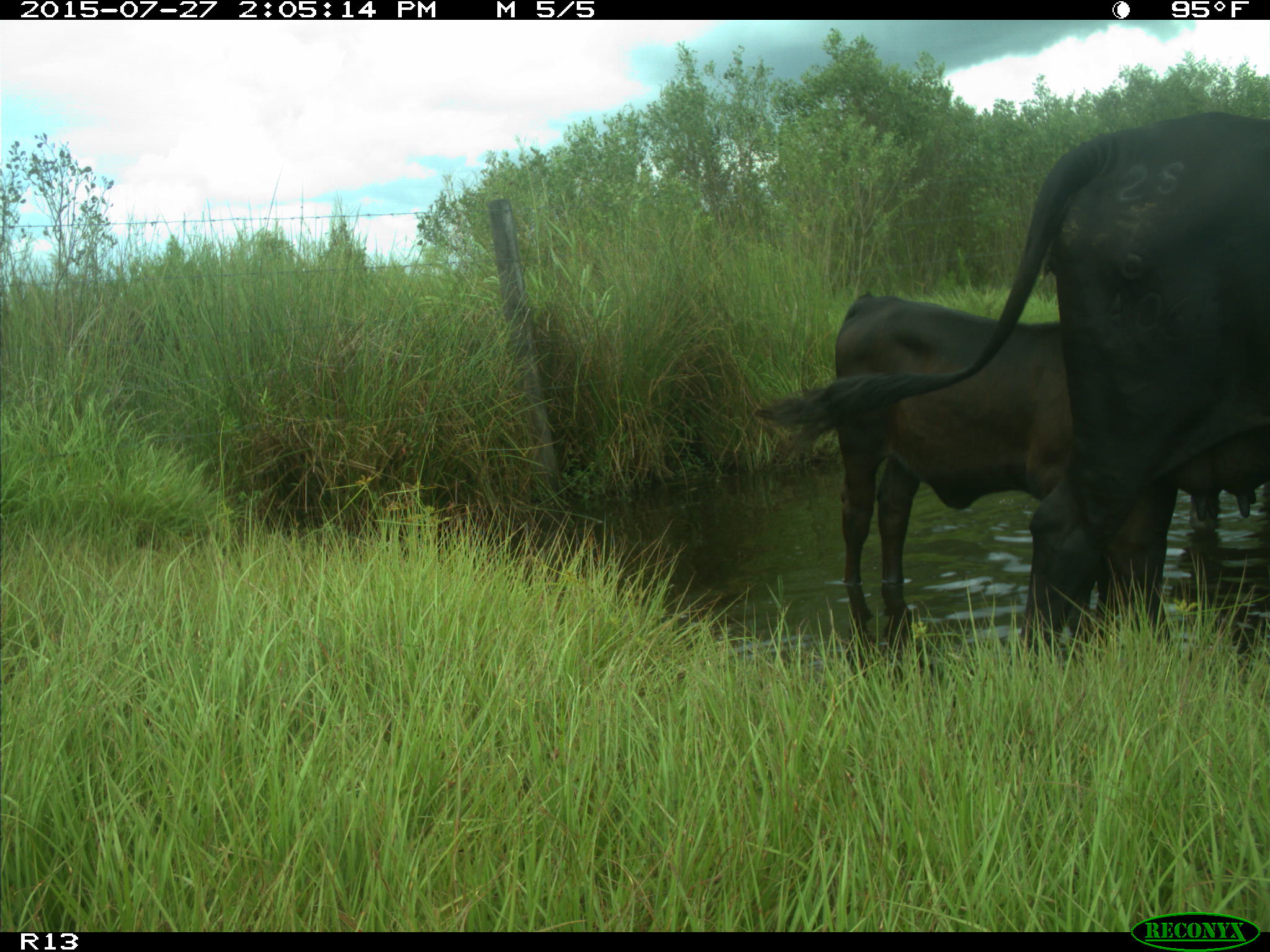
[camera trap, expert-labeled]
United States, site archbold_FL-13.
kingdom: Animalia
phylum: Chordata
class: Mammalia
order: Artiodactyla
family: Bovidae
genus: Bos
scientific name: Bos taurus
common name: domestic cow